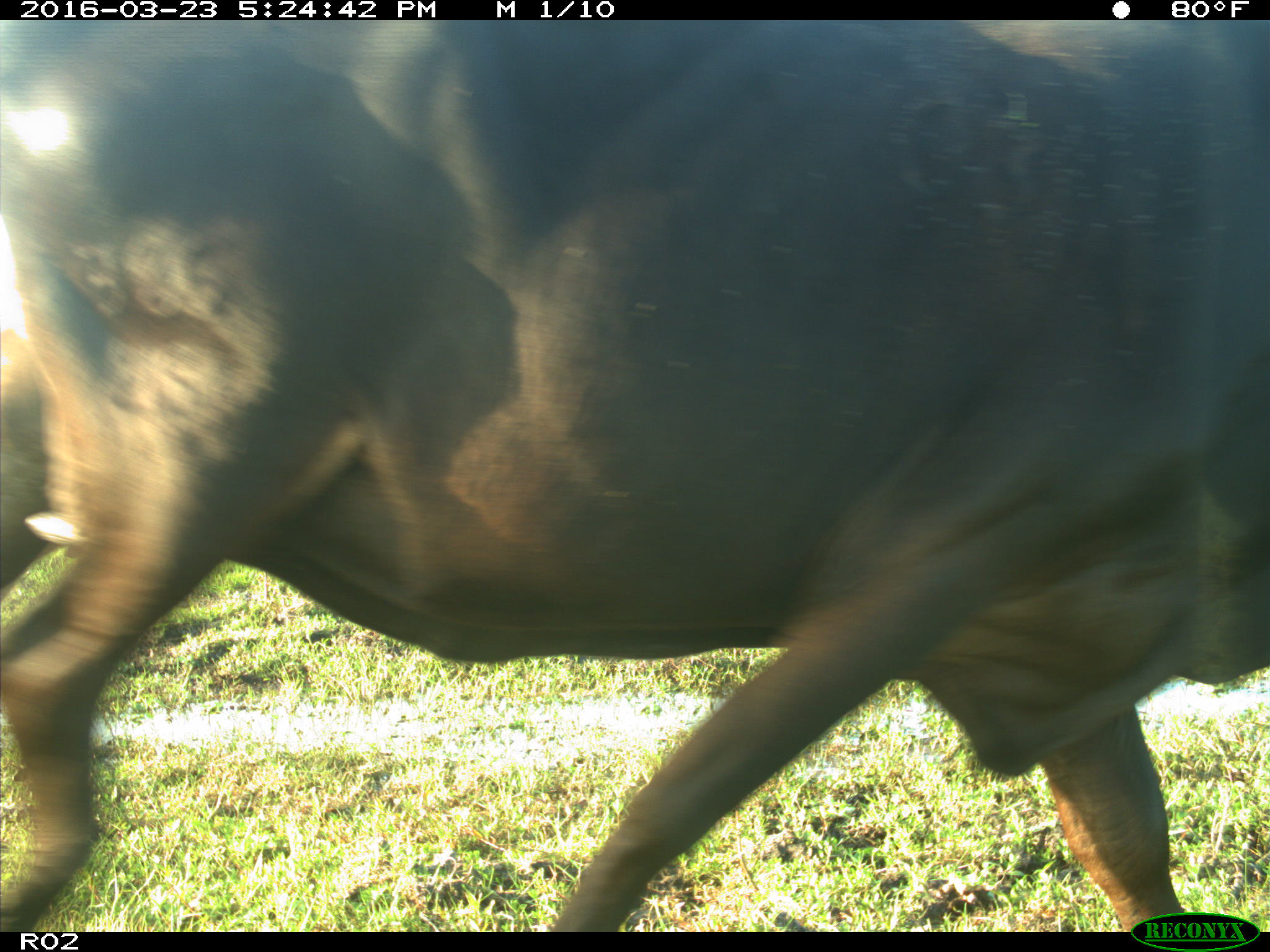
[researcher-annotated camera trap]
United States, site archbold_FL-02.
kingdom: Animalia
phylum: Chordata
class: Mammalia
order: Artiodactyla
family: Bovidae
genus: Bos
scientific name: Bos taurus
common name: domestic cow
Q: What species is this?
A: Bos taurus (domestic cow).